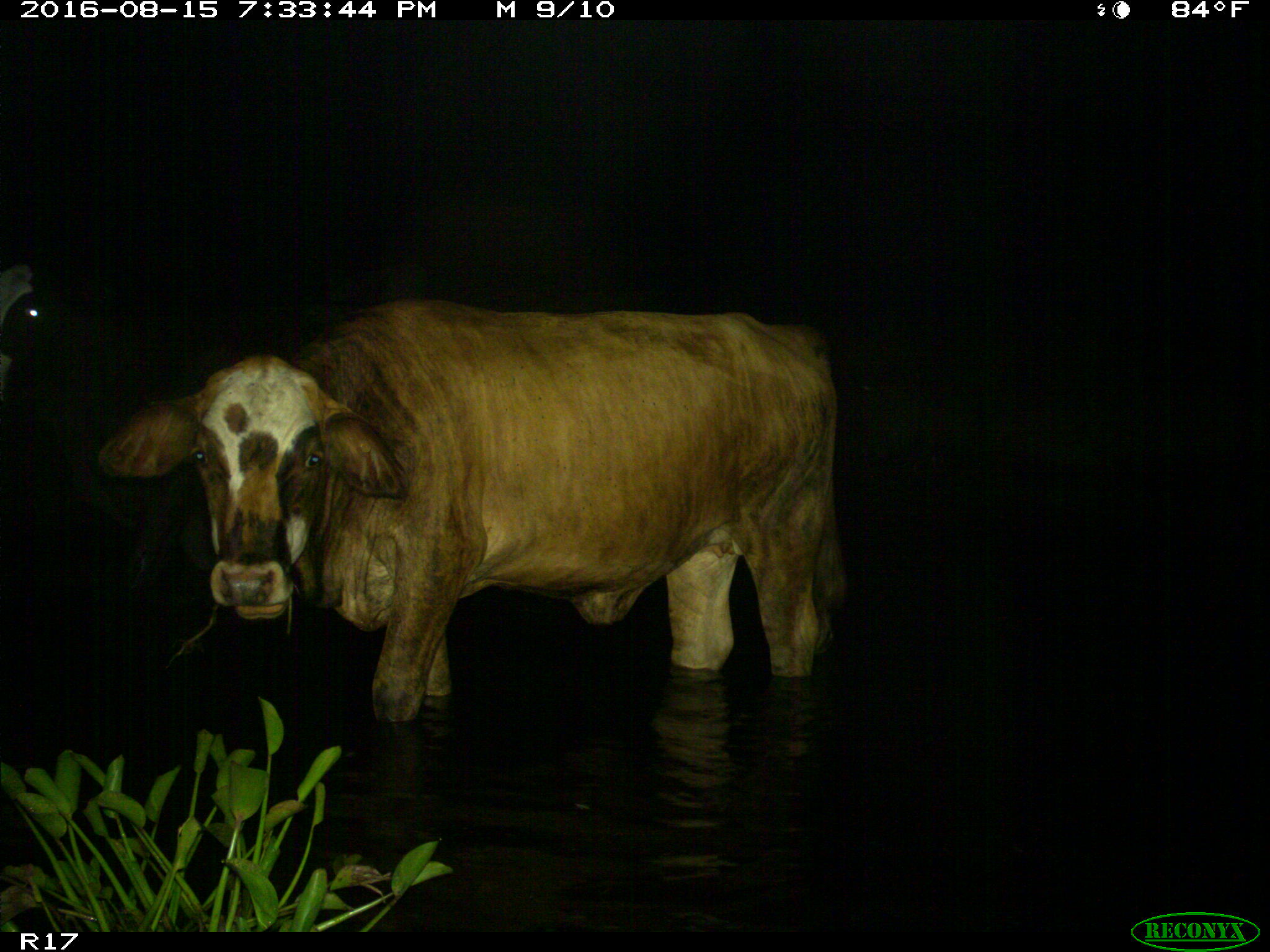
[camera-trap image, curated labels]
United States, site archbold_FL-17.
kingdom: Animalia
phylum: Chordata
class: Mammalia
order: Artiodactyla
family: Bovidae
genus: Bos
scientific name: Bos taurus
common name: domestic cow